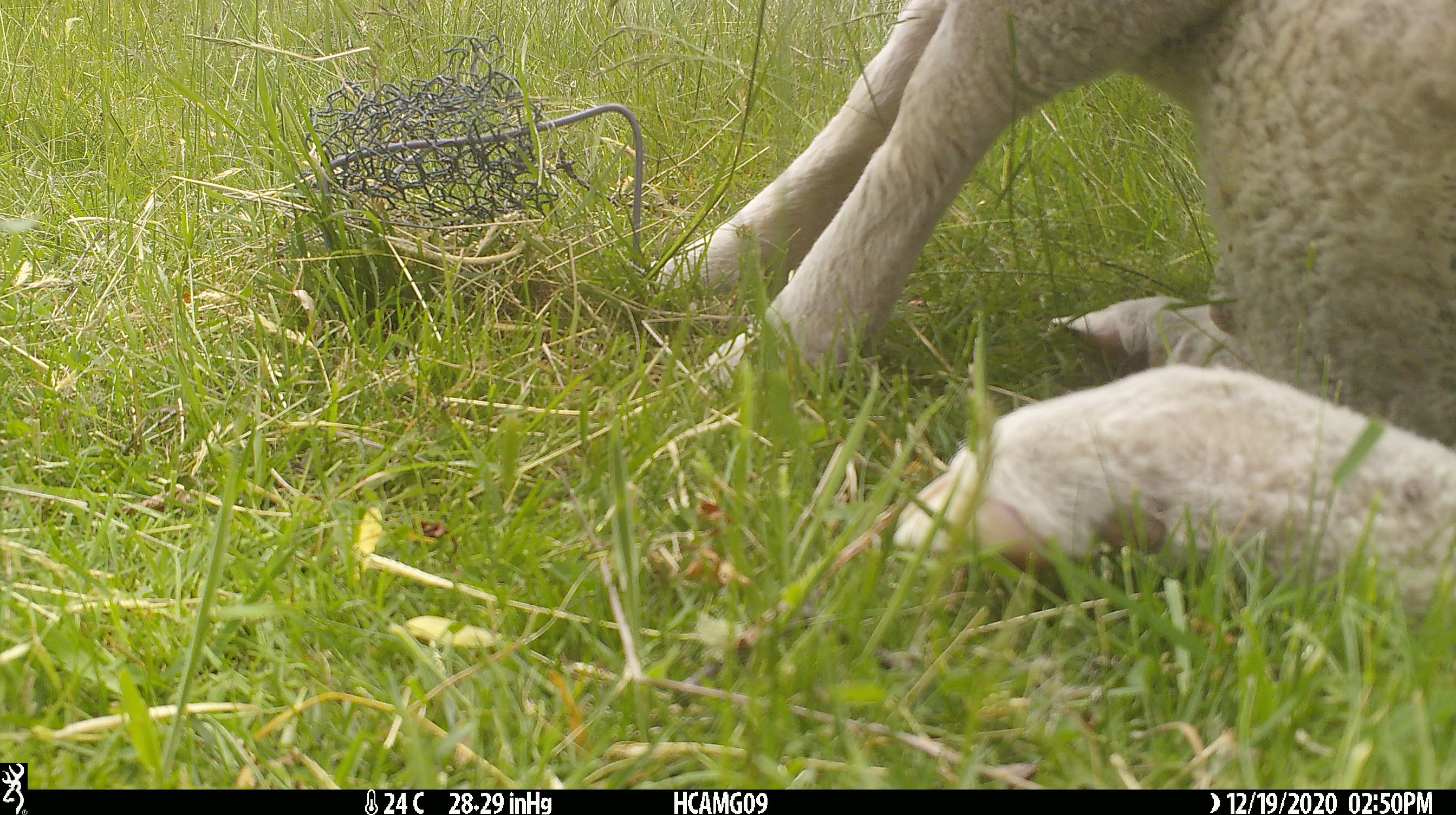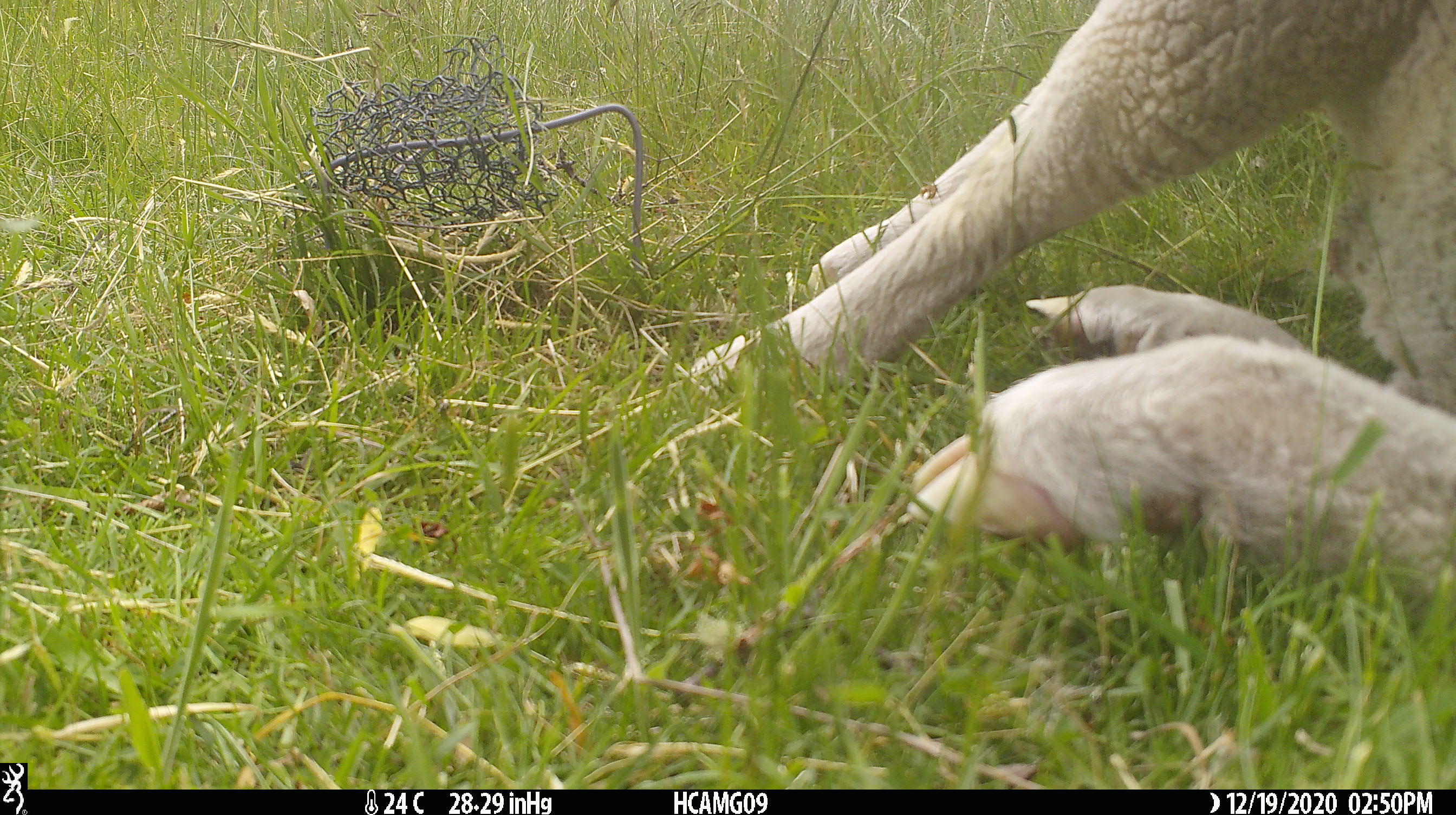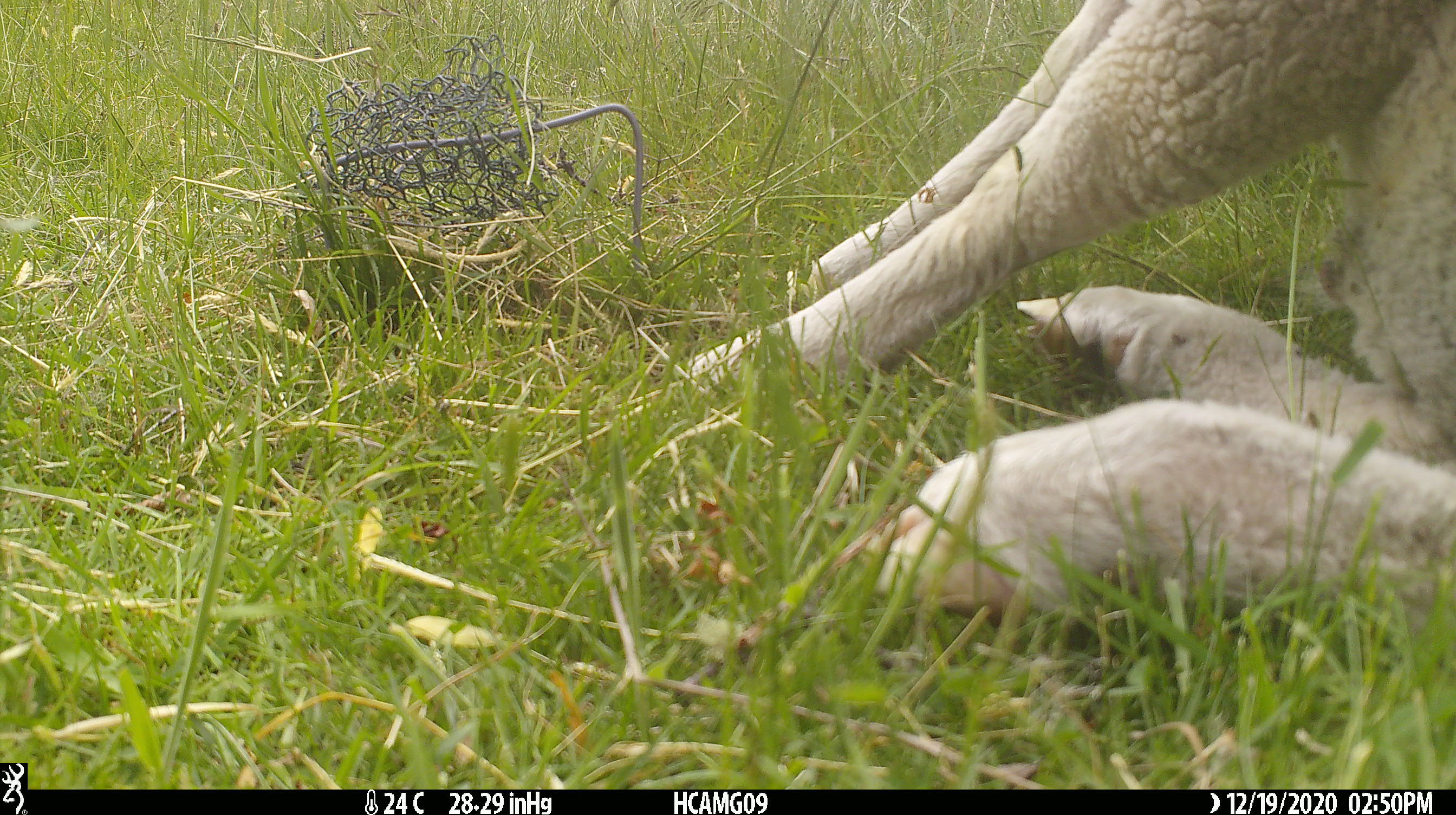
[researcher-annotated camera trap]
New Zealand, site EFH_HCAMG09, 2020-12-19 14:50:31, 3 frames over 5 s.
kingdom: Animalia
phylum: Chordata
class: Mammalia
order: Artiodactyla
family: Bovidae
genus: Ovis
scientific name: Ovis aries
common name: domestic sheep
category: sheep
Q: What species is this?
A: Sheep (domestic sheep) (Ovis aries).